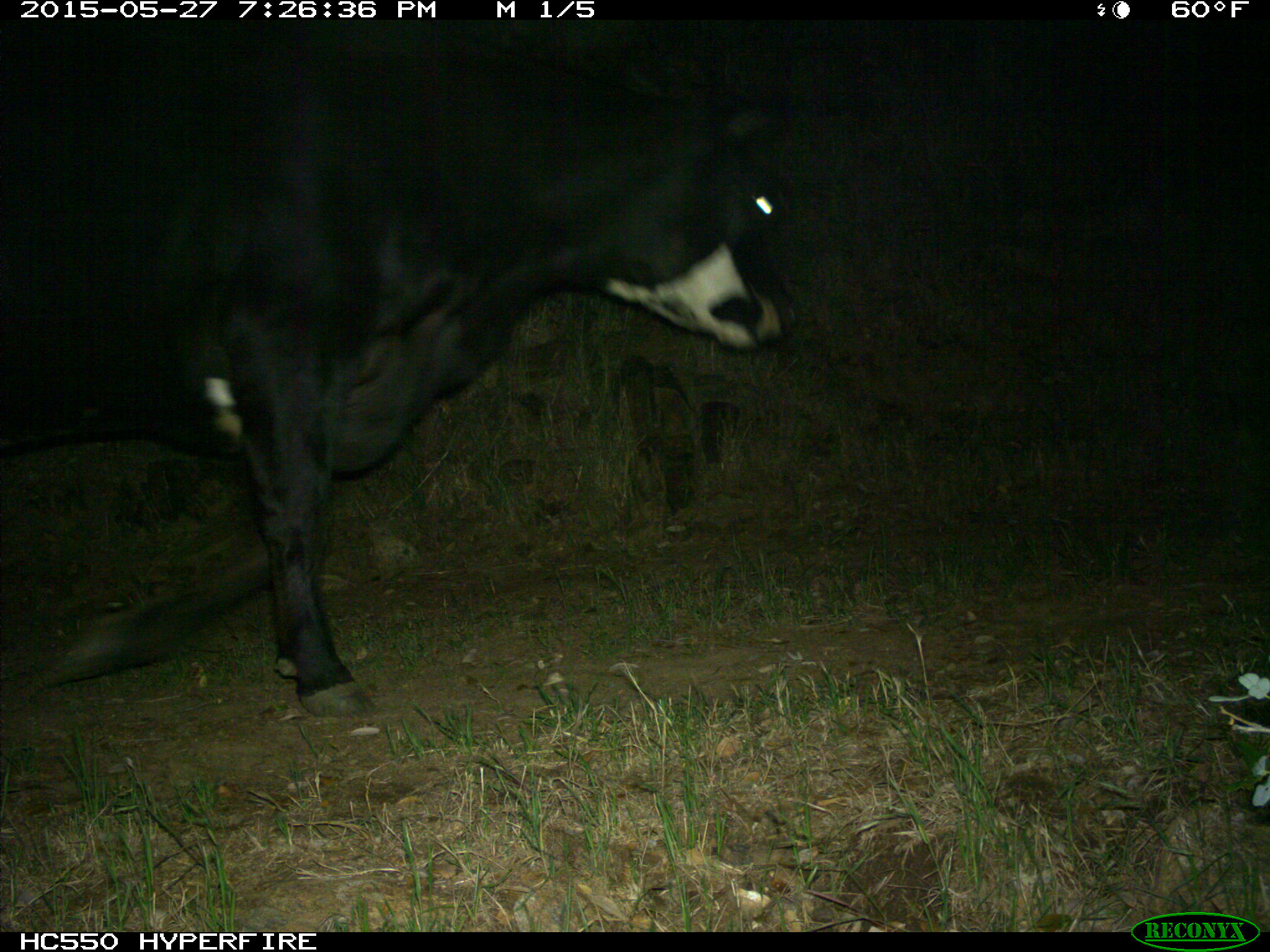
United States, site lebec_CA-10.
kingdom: Animalia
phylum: Chordata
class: Mammalia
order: Artiodactyla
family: Bovidae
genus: Bos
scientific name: Bos taurus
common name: domestic cow